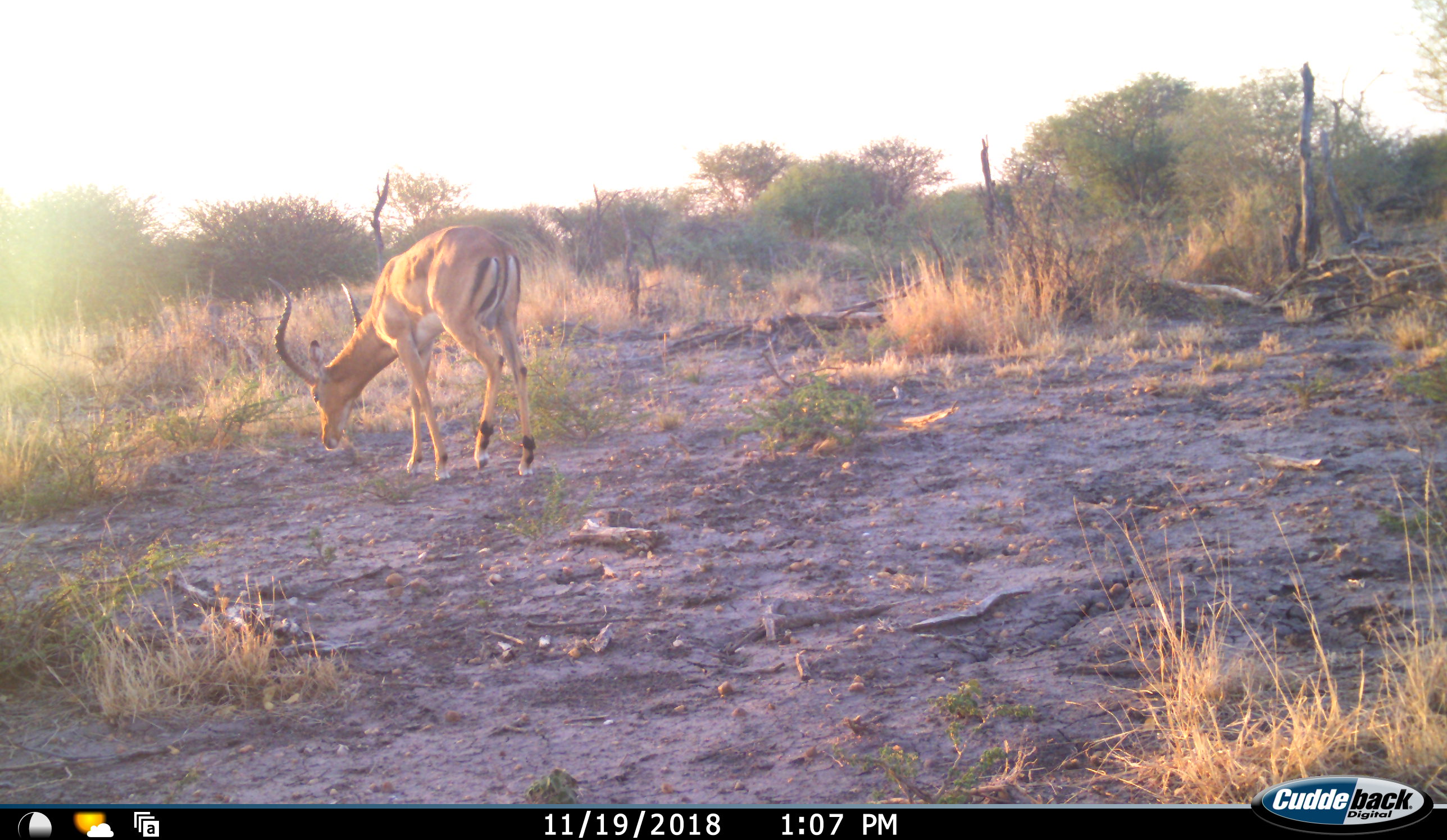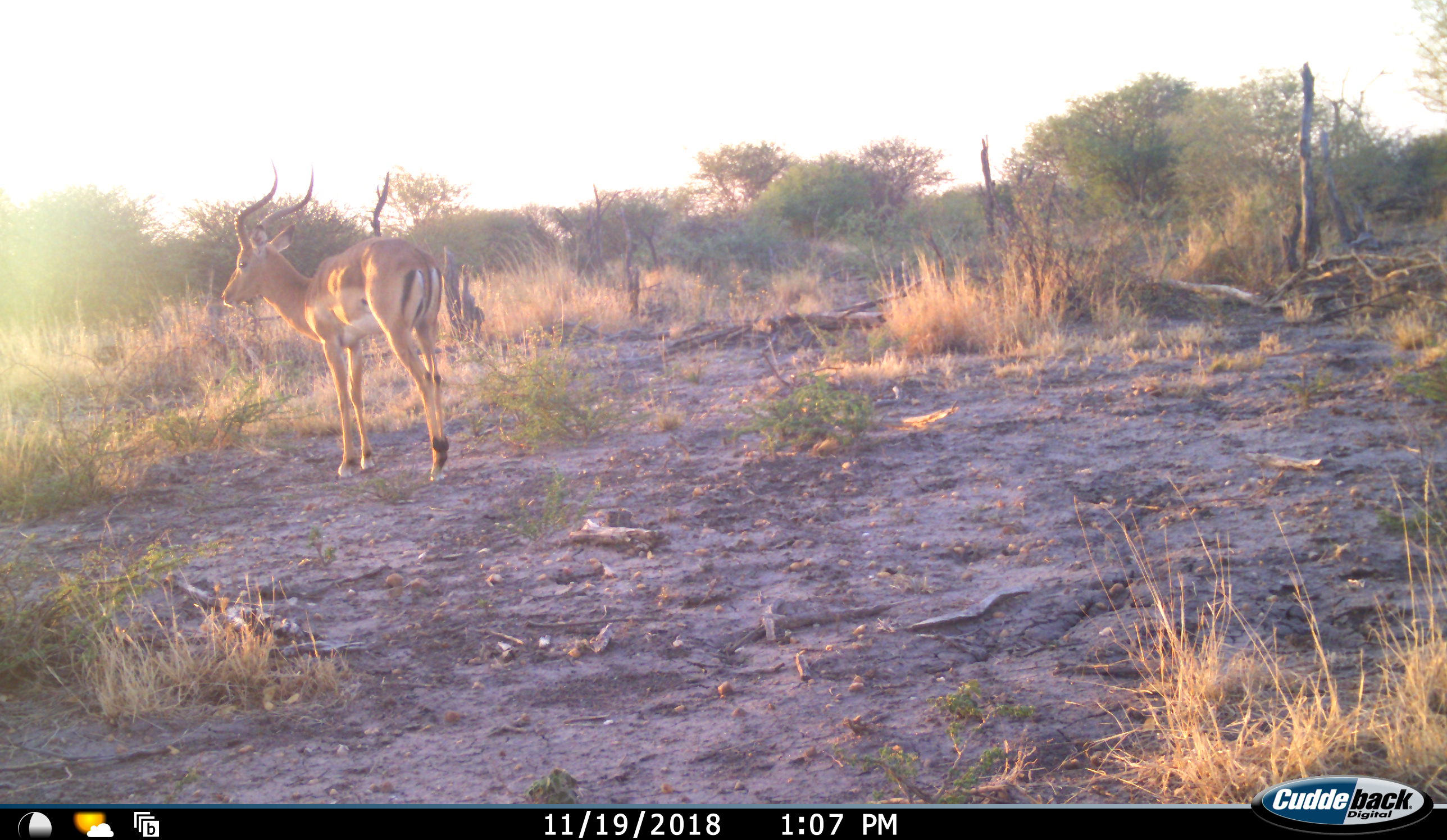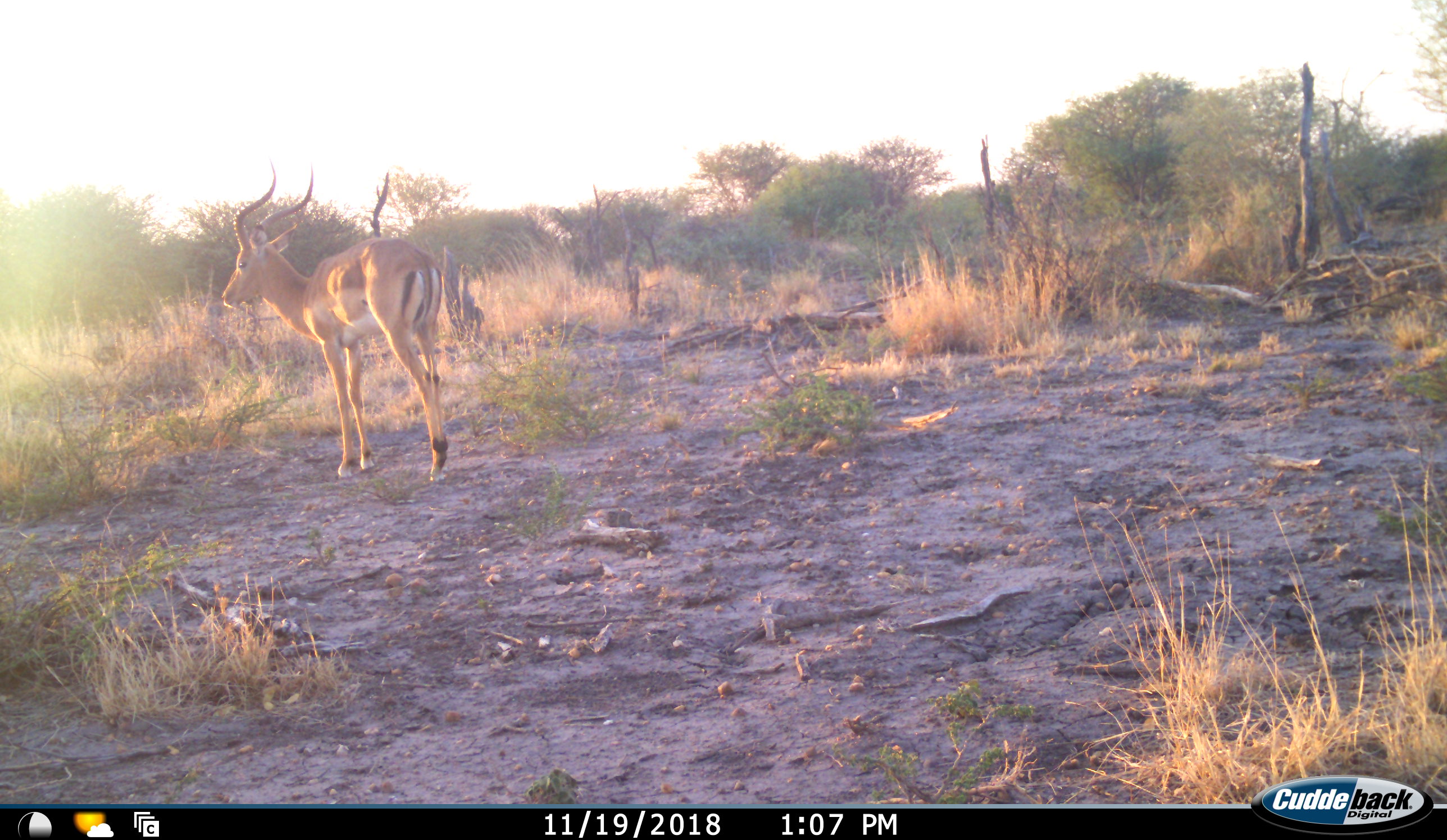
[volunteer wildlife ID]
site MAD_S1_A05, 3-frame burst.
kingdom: Animalia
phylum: Chordata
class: Mammalia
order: Artiodactyla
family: Bovidae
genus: Aepyceros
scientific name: Aepyceros melampus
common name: impala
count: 1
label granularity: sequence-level